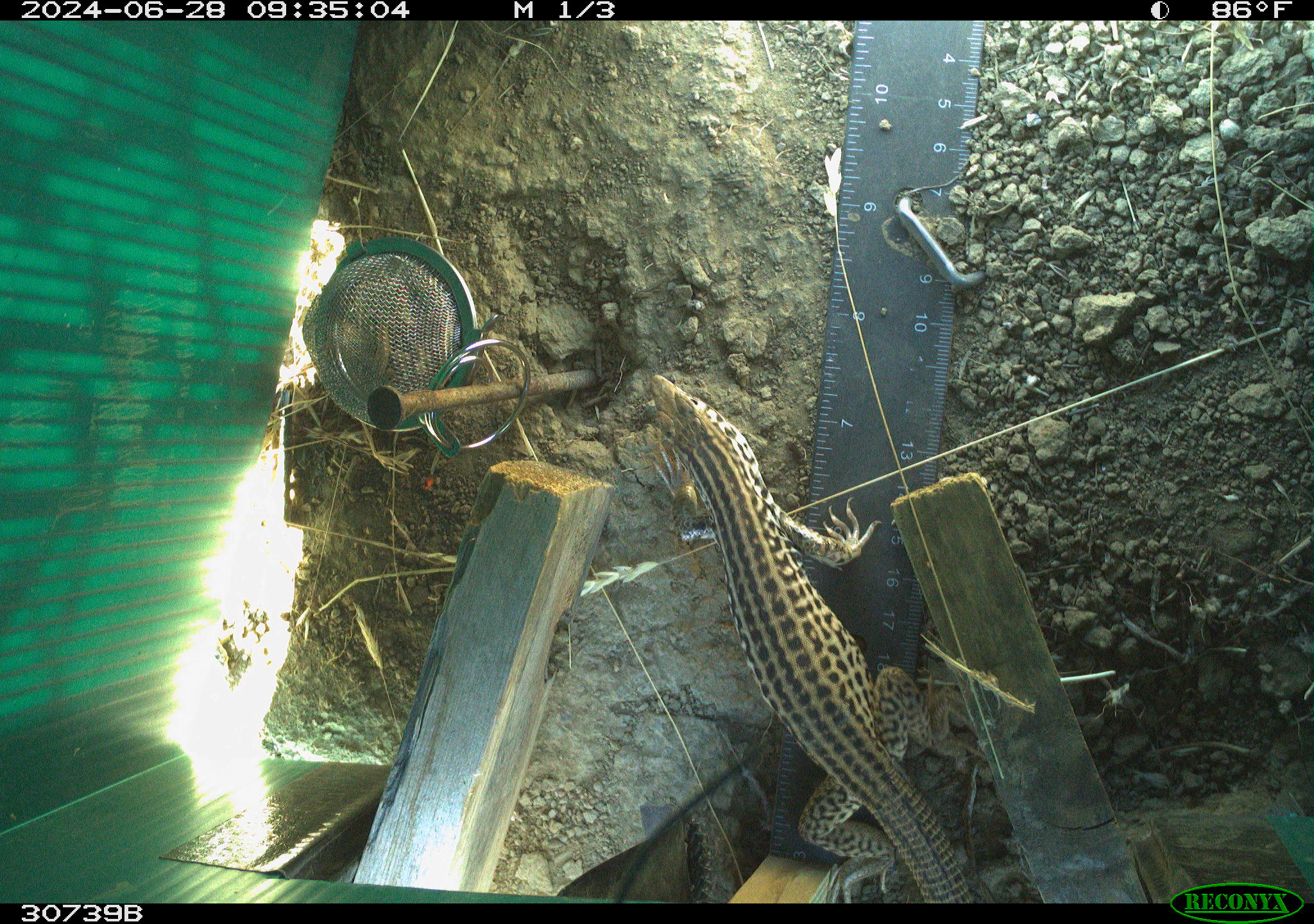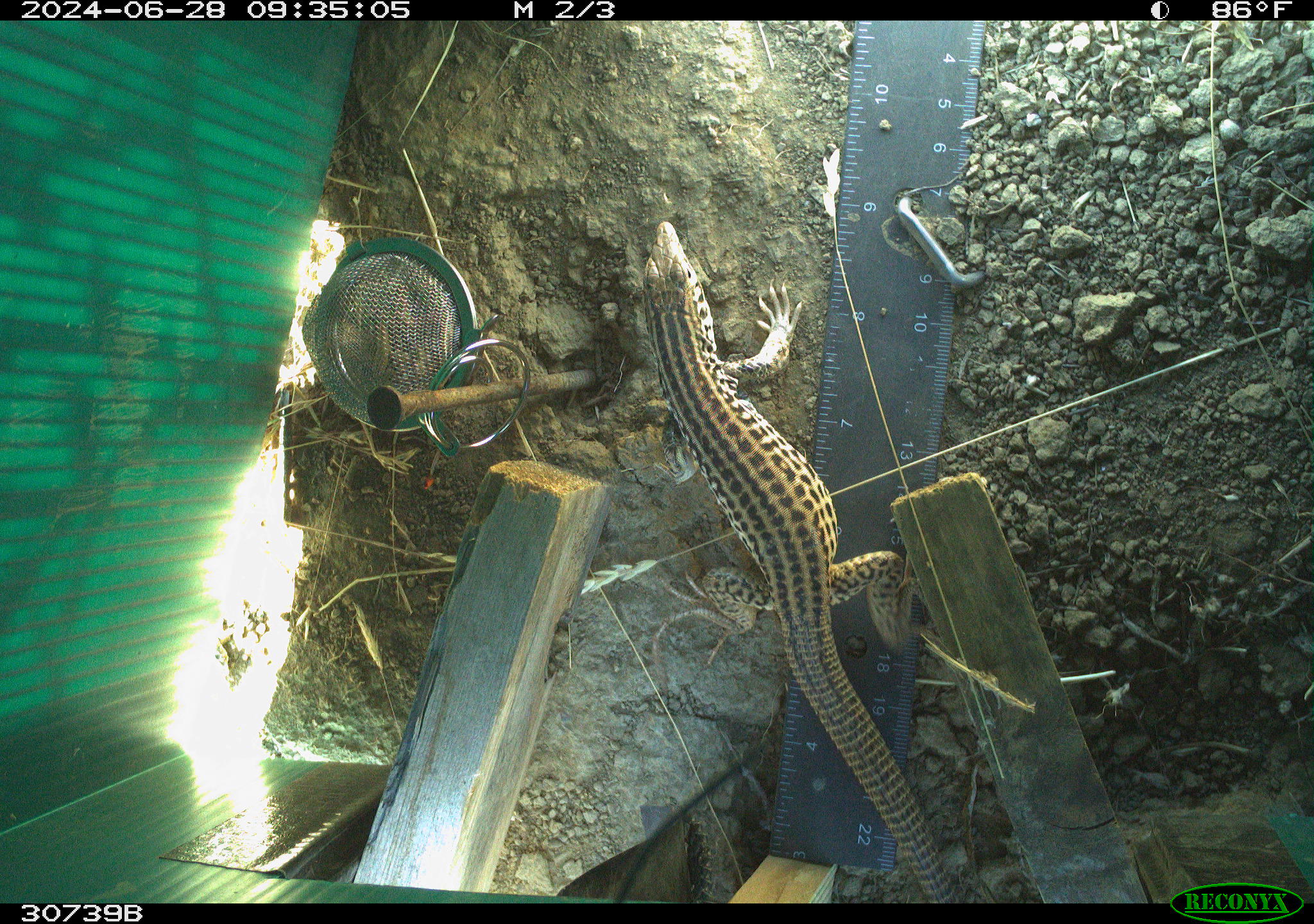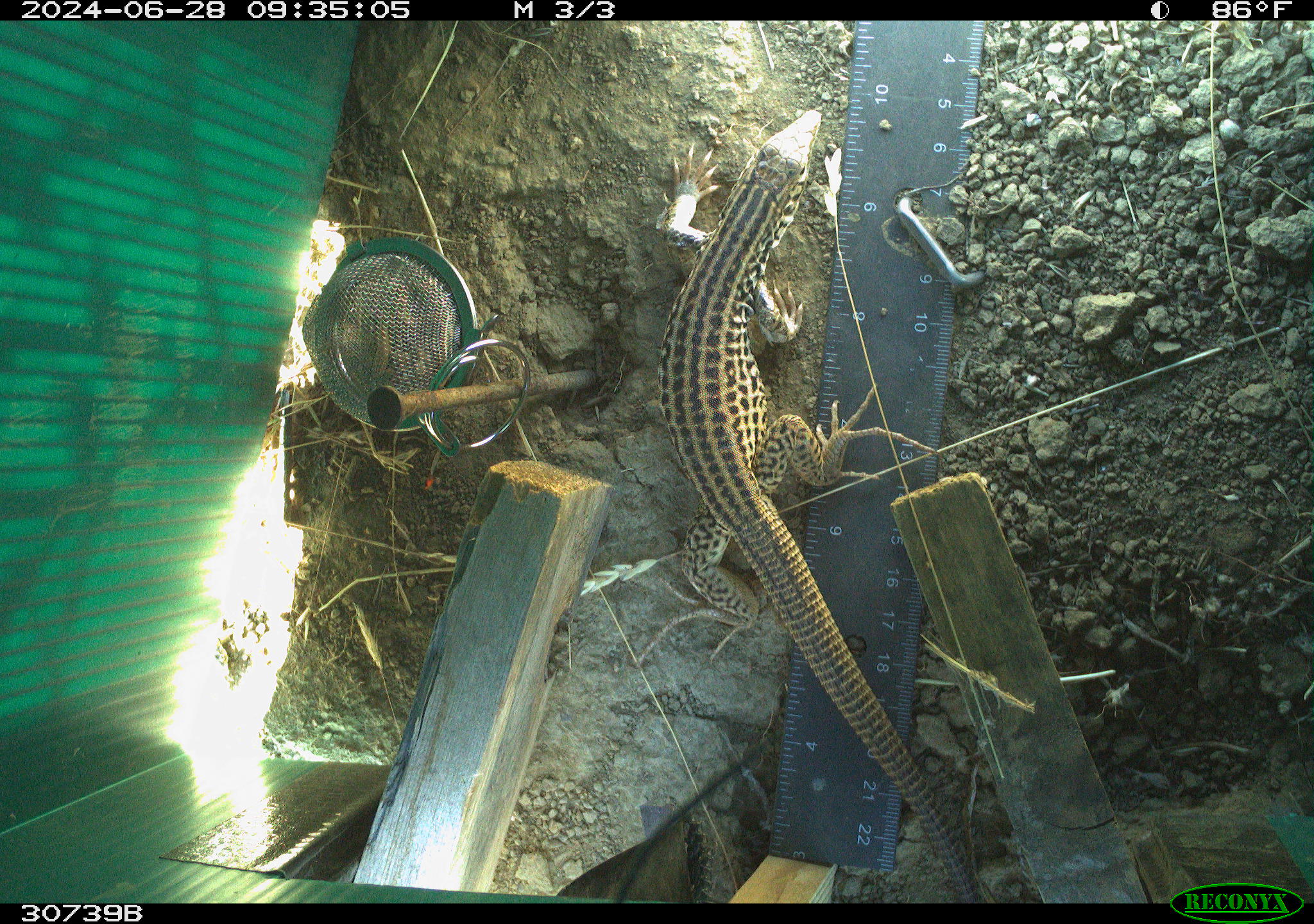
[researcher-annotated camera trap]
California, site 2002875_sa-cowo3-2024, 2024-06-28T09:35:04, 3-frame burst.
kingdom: Animalia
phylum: Chordata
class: Reptilia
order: Squamata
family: Teiidae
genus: Aspidoscelis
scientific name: Aspidoscelis tigris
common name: western whiptail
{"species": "western whiptail (Aspidoscelis tigris)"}